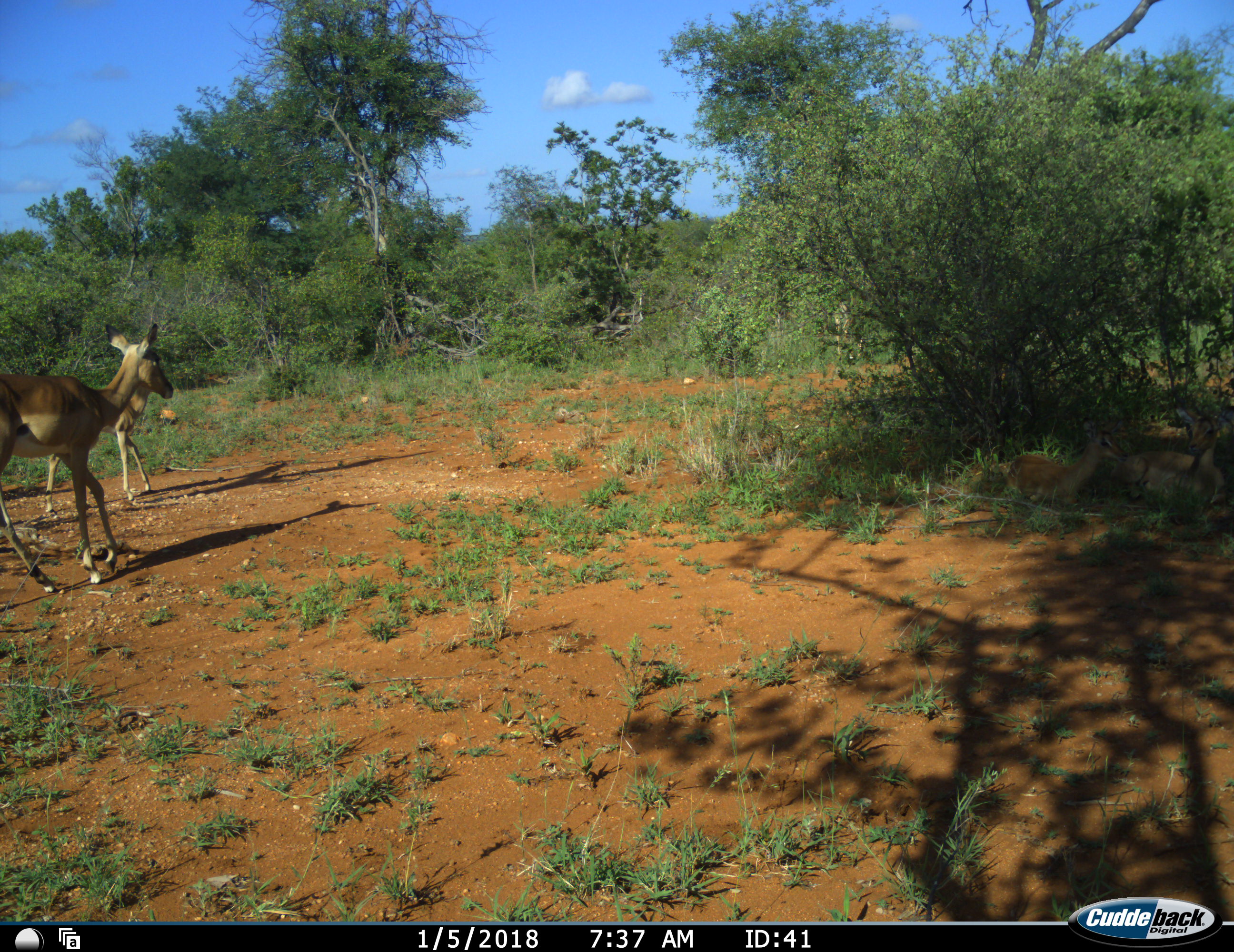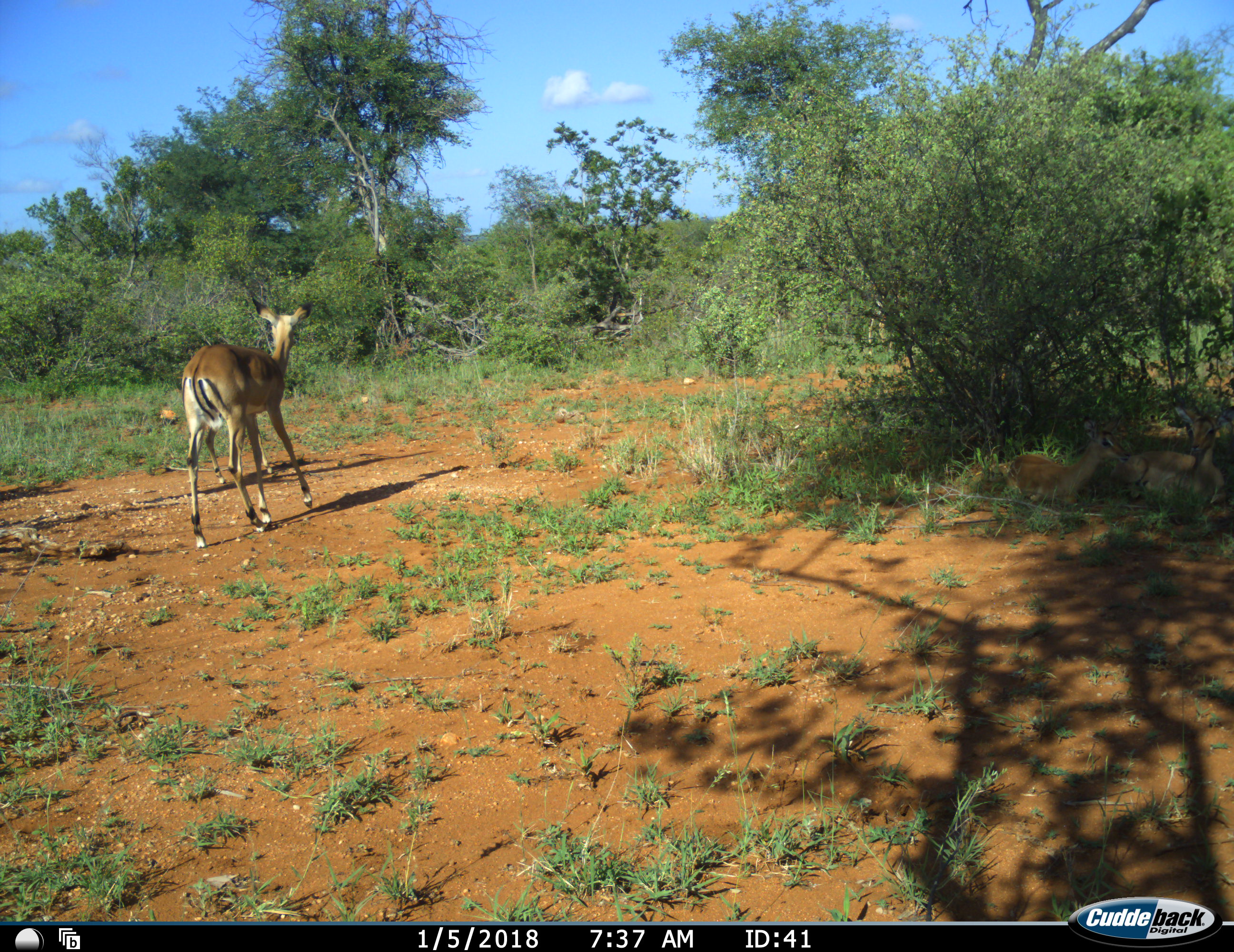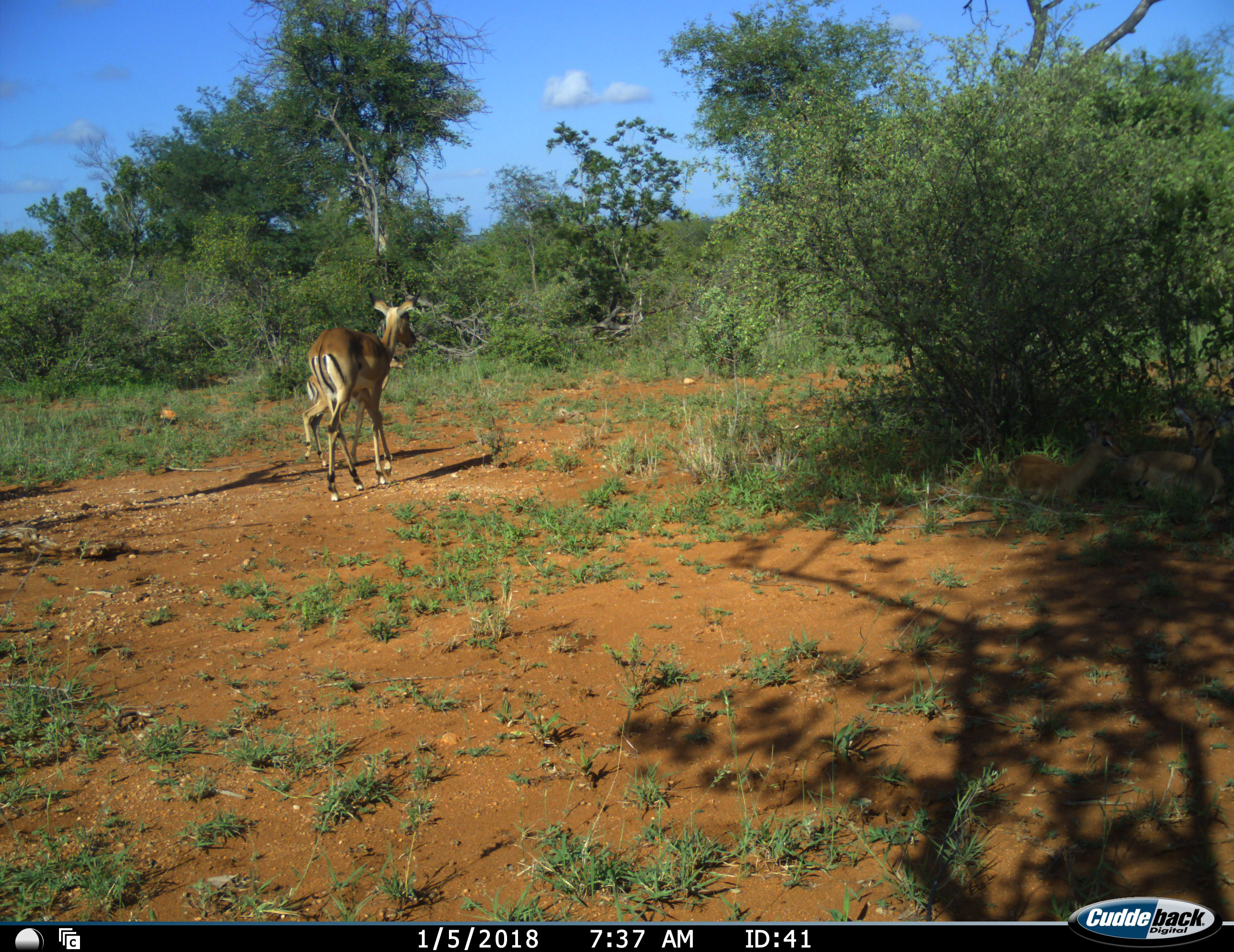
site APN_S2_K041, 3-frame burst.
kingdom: Animalia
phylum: Chordata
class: Mammalia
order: Artiodactyla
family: Bovidae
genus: Aepyceros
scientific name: Aepyceros melampus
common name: impala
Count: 2.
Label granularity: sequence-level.